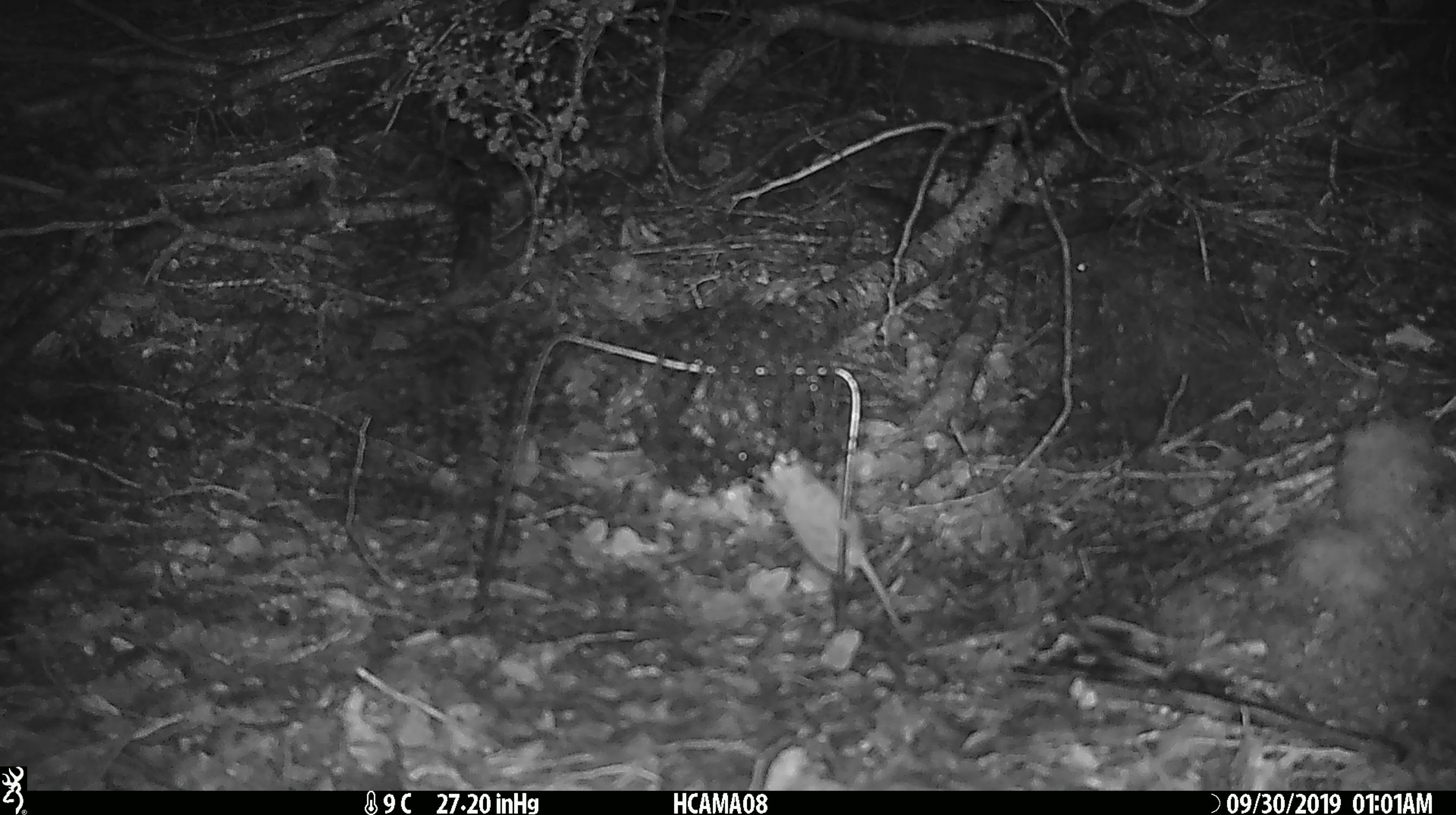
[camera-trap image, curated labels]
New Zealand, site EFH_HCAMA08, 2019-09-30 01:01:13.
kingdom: Animalia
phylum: Chordata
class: Mammalia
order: Rodentia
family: Muridae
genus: Mus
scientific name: Mus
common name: mouse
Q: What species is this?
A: Mouse (Mus).